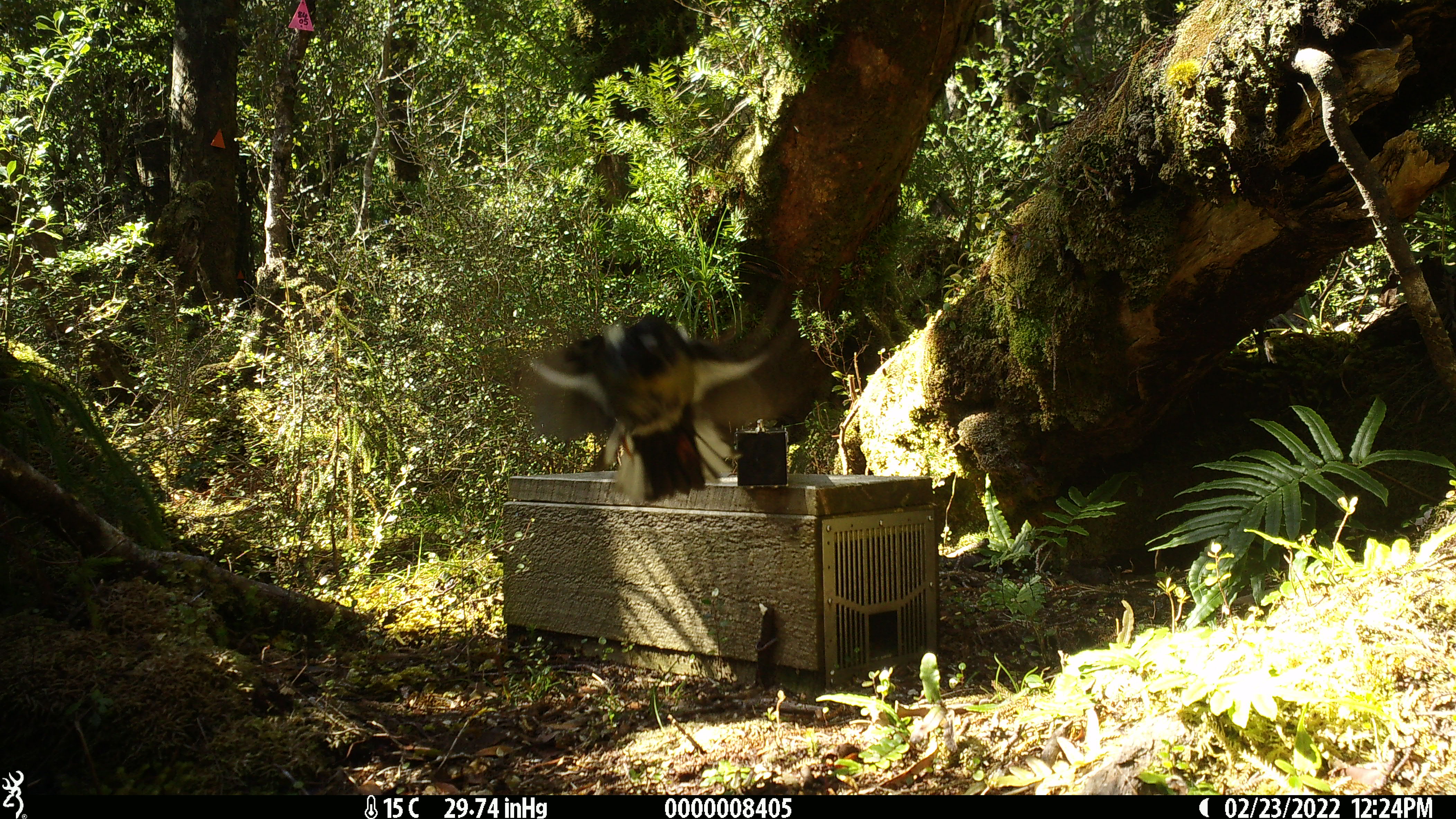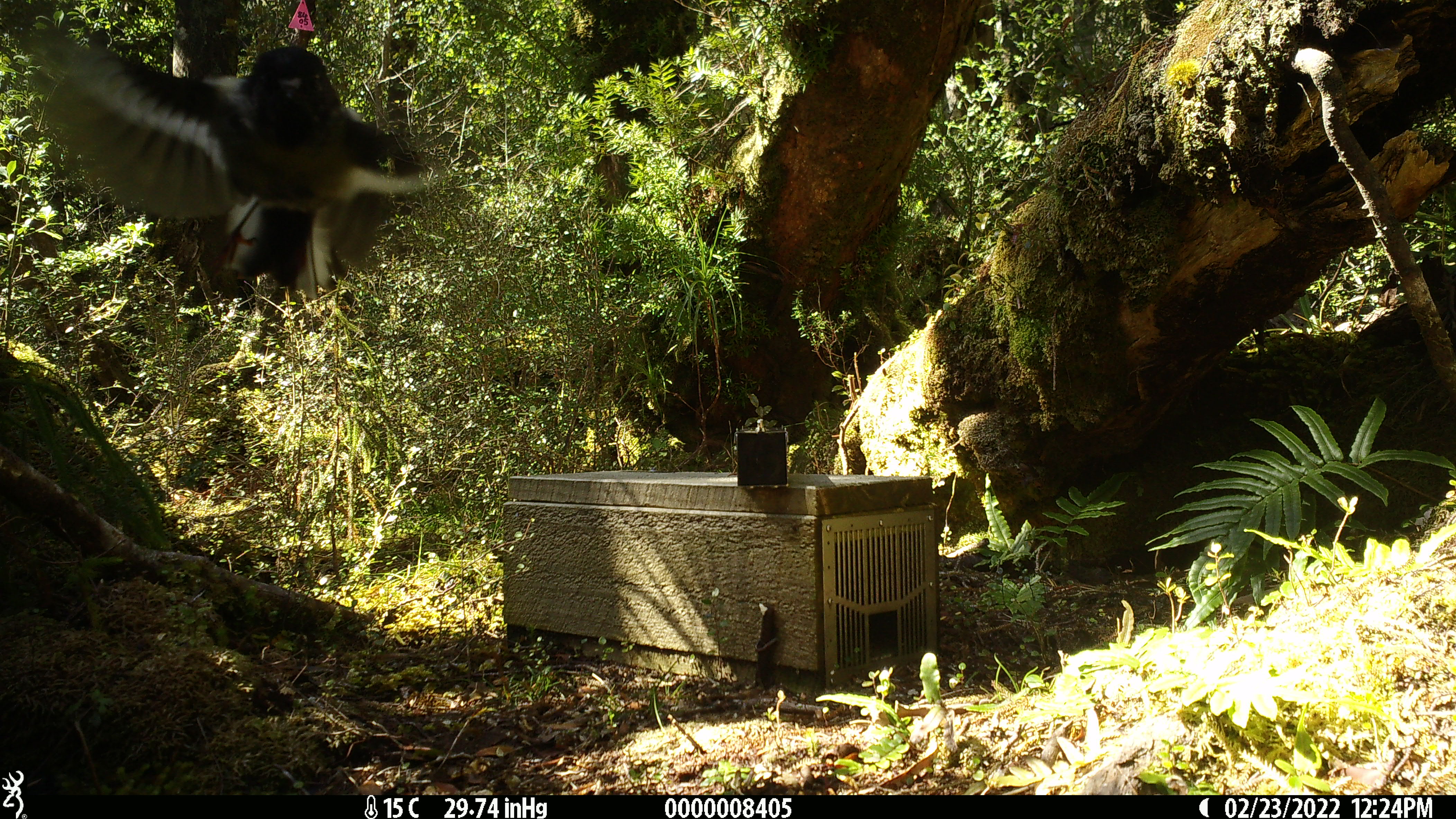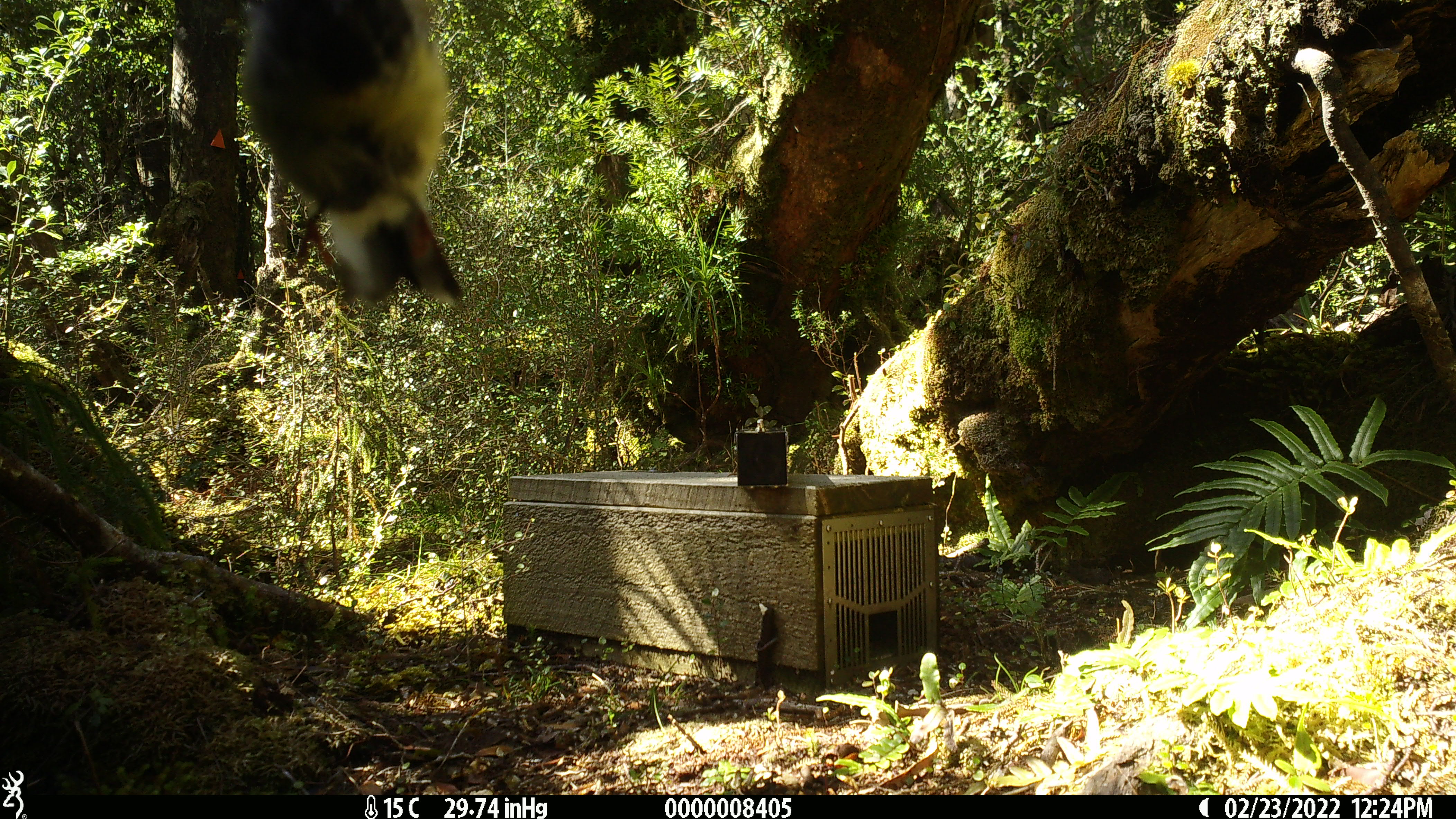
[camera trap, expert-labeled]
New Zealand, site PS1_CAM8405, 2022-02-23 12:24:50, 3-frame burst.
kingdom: Animalia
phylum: Chordata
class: Aves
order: Passeriformes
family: Petroicidae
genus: Petroica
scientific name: Petroica macrocephala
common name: tomtit